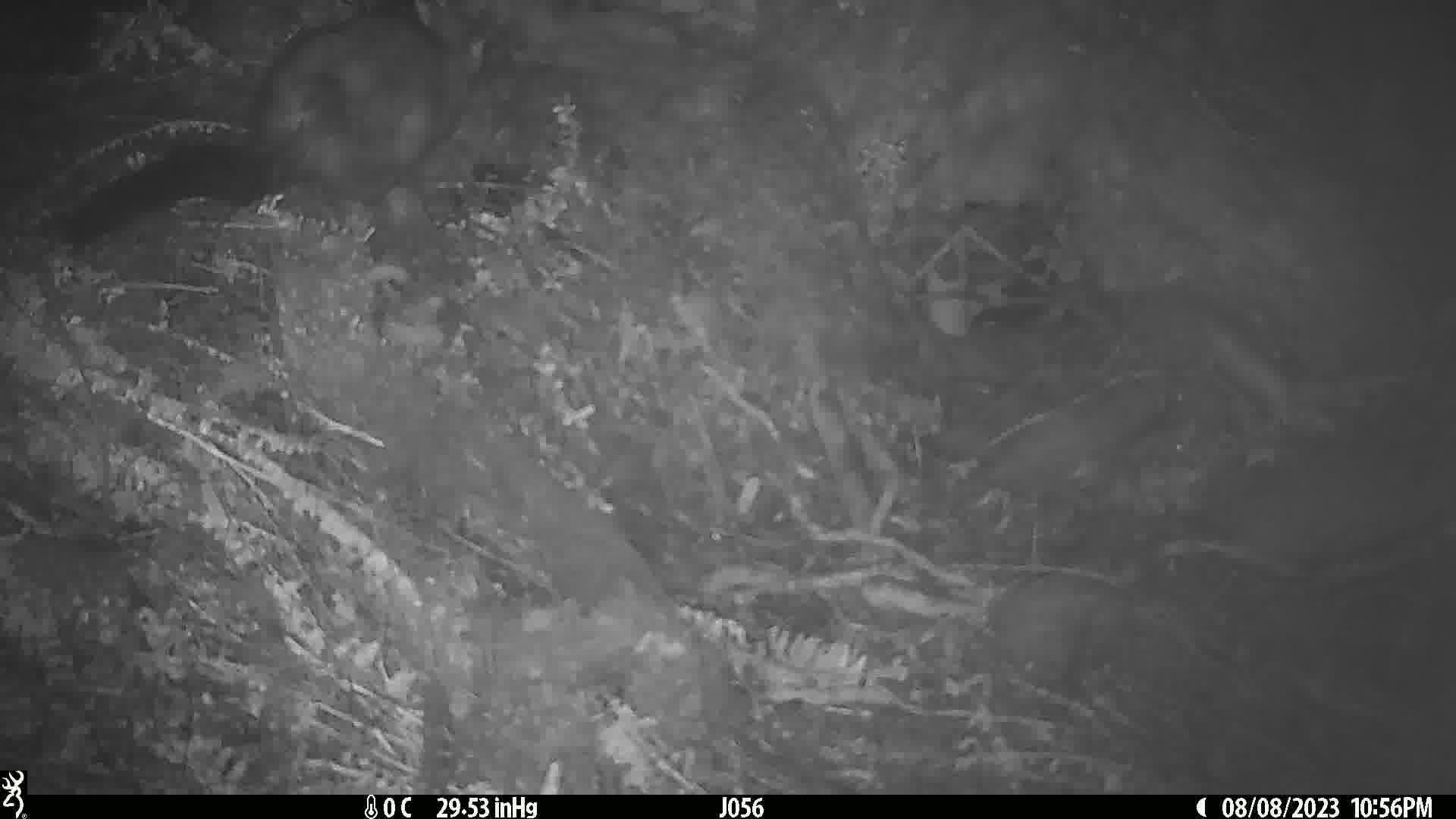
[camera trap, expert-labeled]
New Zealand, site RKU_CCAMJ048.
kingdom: Animalia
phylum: Chordata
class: Mammalia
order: Diprotodontia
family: Phalangeridae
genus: Trichosurus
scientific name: Trichosurus vulpecula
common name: common brushtail possum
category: possum